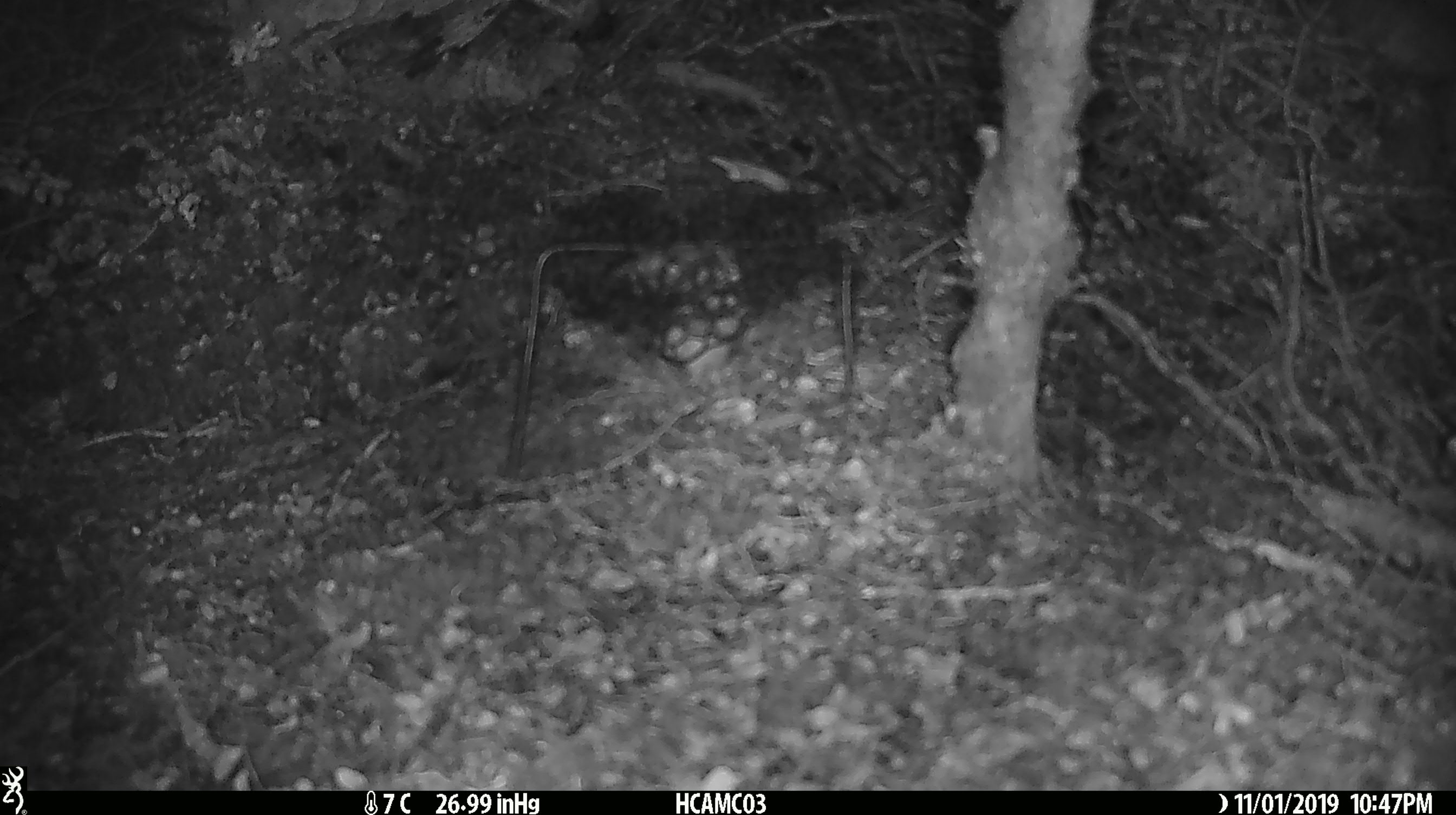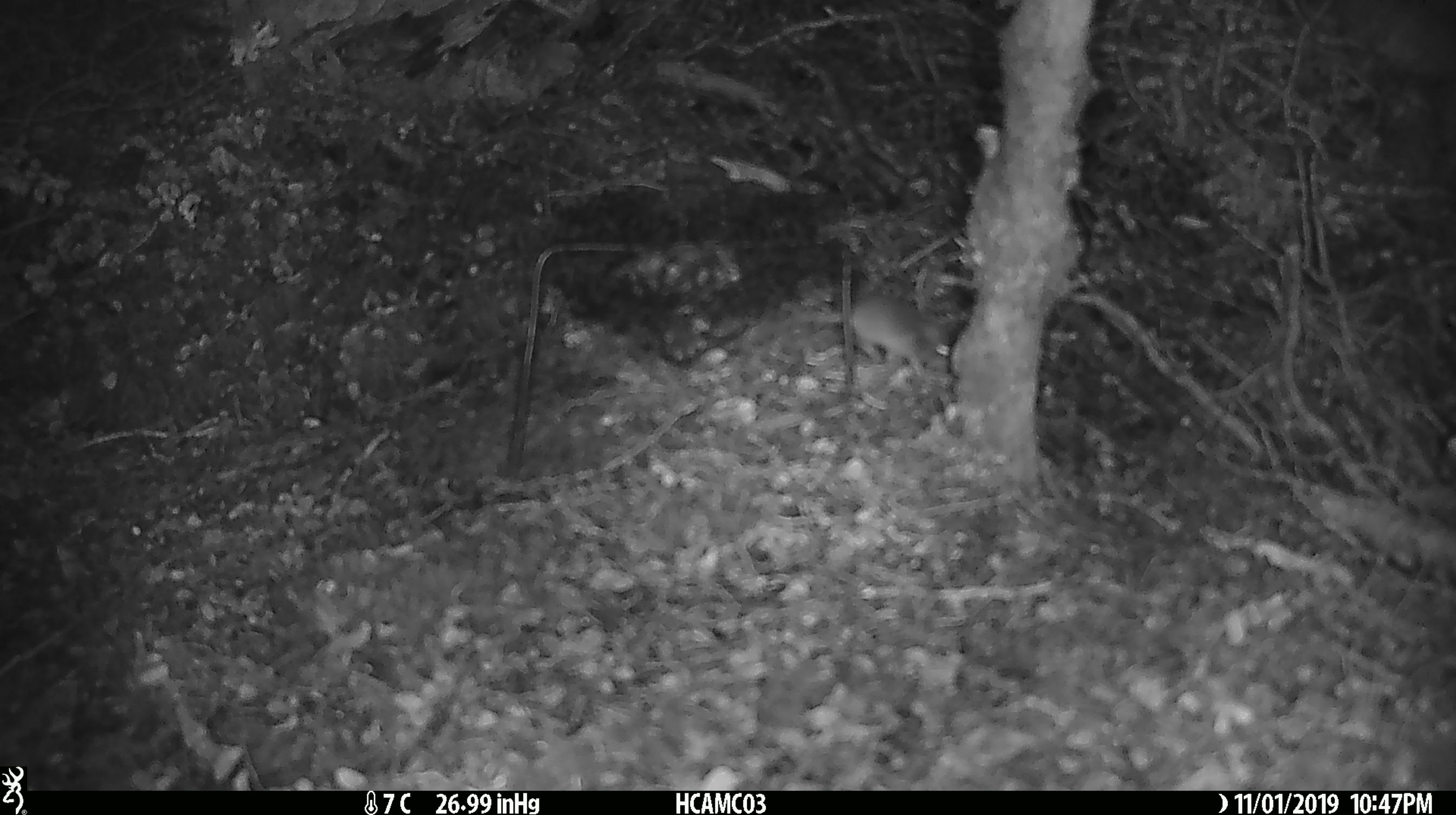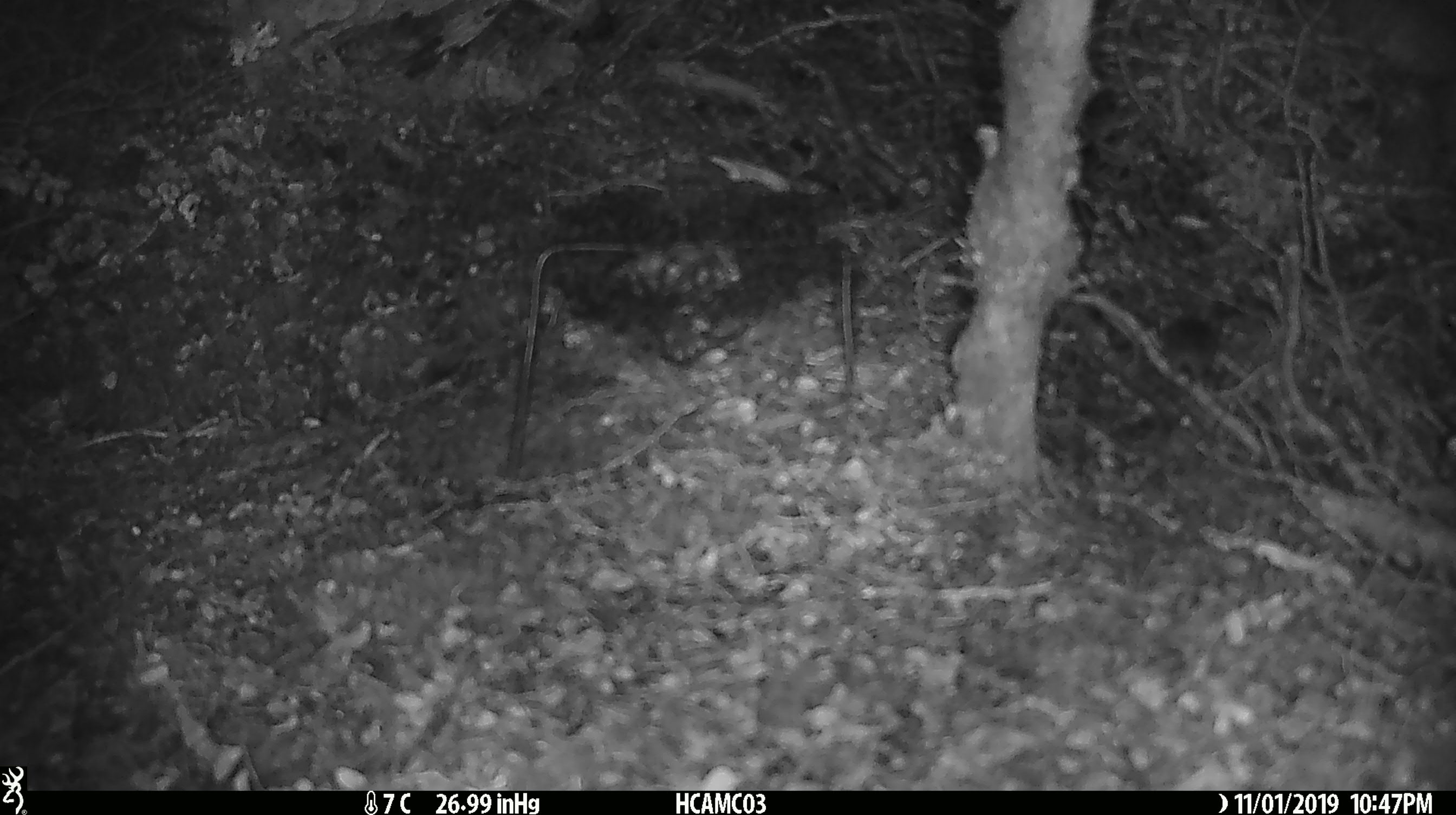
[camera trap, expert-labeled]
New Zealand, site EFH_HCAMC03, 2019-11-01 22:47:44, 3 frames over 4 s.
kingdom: Animalia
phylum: Chordata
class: Mammalia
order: Rodentia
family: Muridae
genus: Mus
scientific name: Mus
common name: mouse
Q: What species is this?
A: Mouse (Mus).